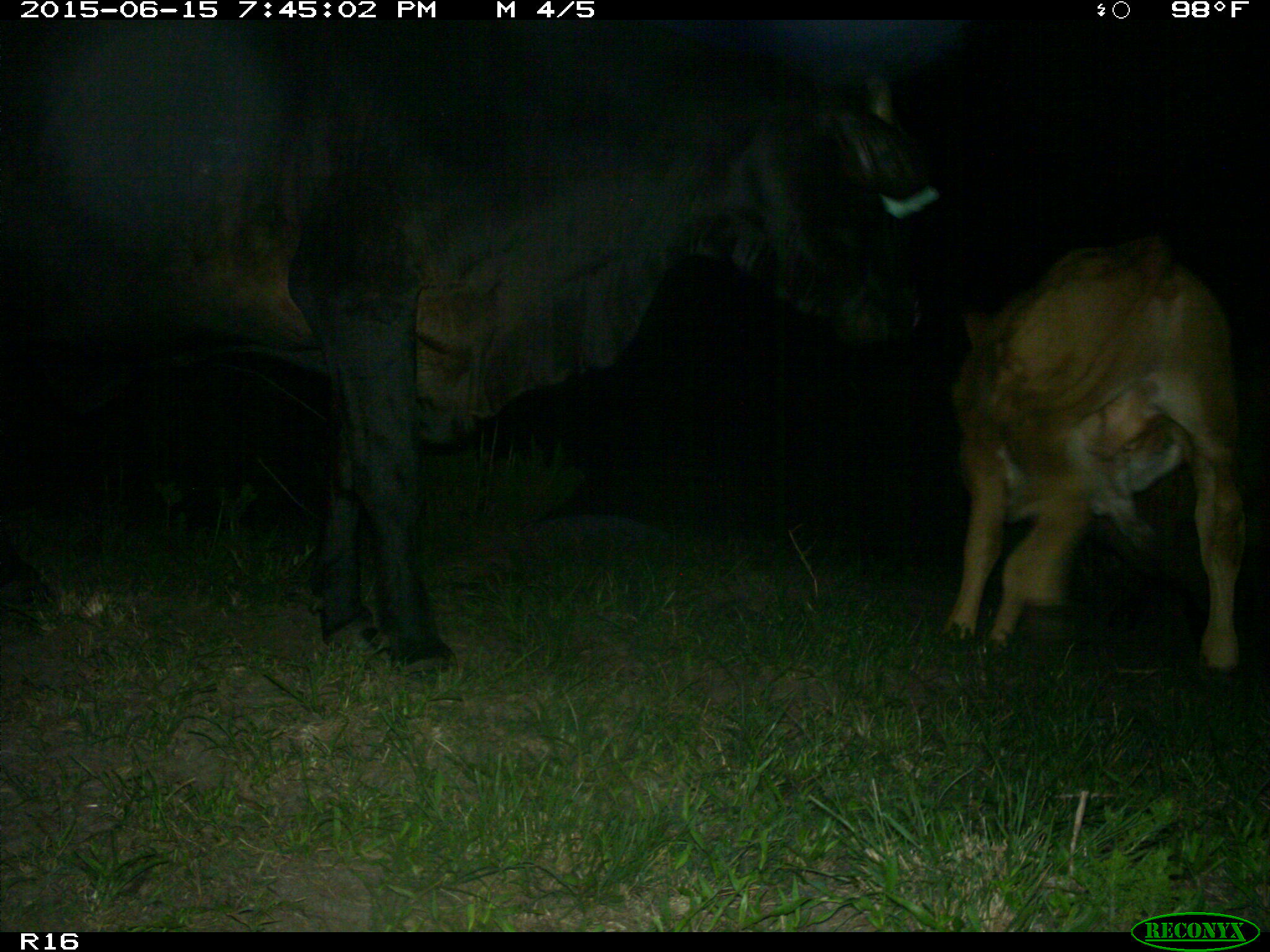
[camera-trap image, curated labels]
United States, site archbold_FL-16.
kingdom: Animalia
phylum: Chordata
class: Mammalia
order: Artiodactyla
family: Bovidae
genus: Bos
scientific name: Bos taurus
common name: domestic cow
Bos taurus (domestic cow).